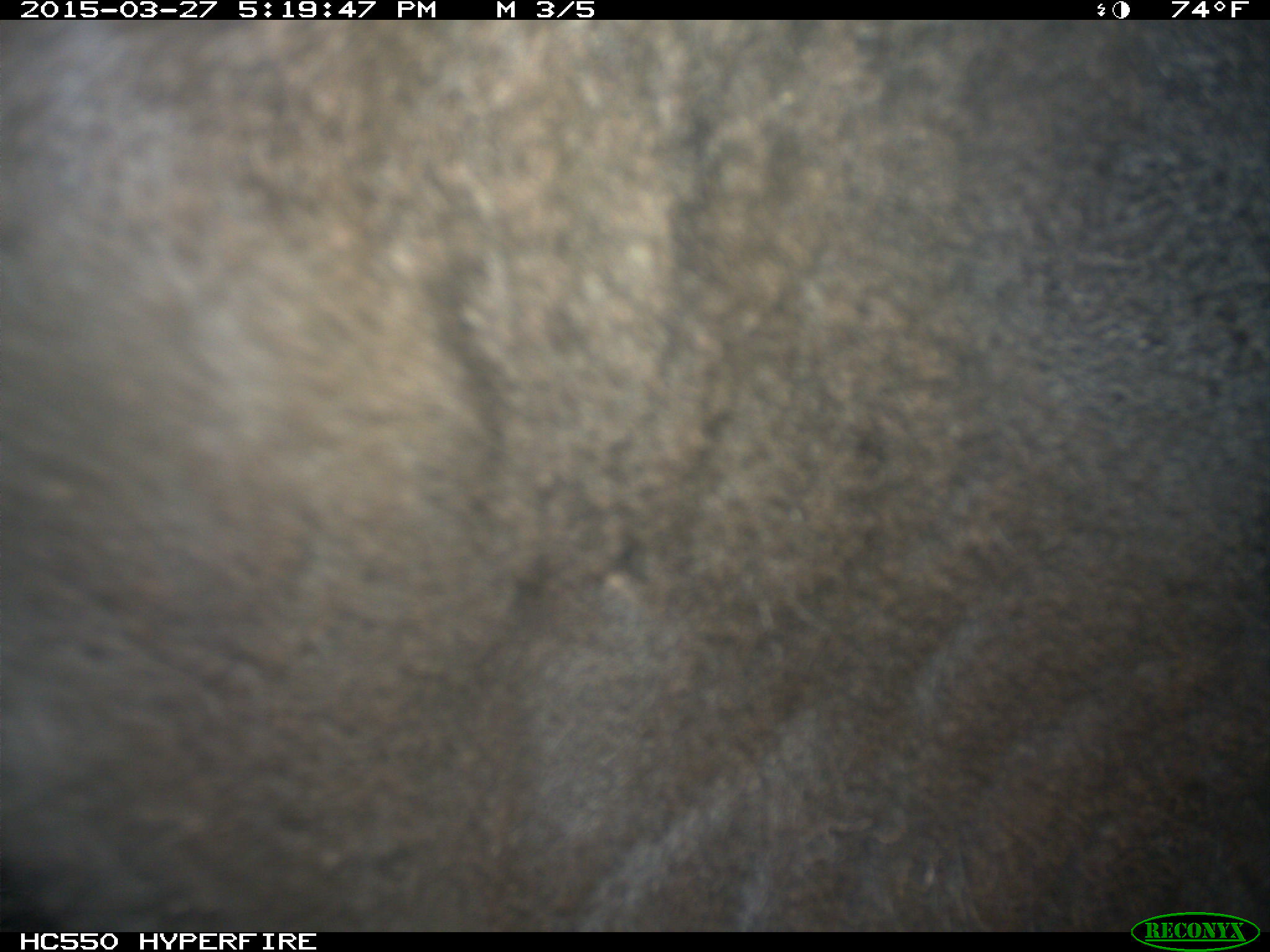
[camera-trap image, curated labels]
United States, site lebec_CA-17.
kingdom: Animalia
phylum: Chordata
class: Mammalia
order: Artiodactyla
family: Bovidae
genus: Bos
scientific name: Bos taurus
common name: domestic cow